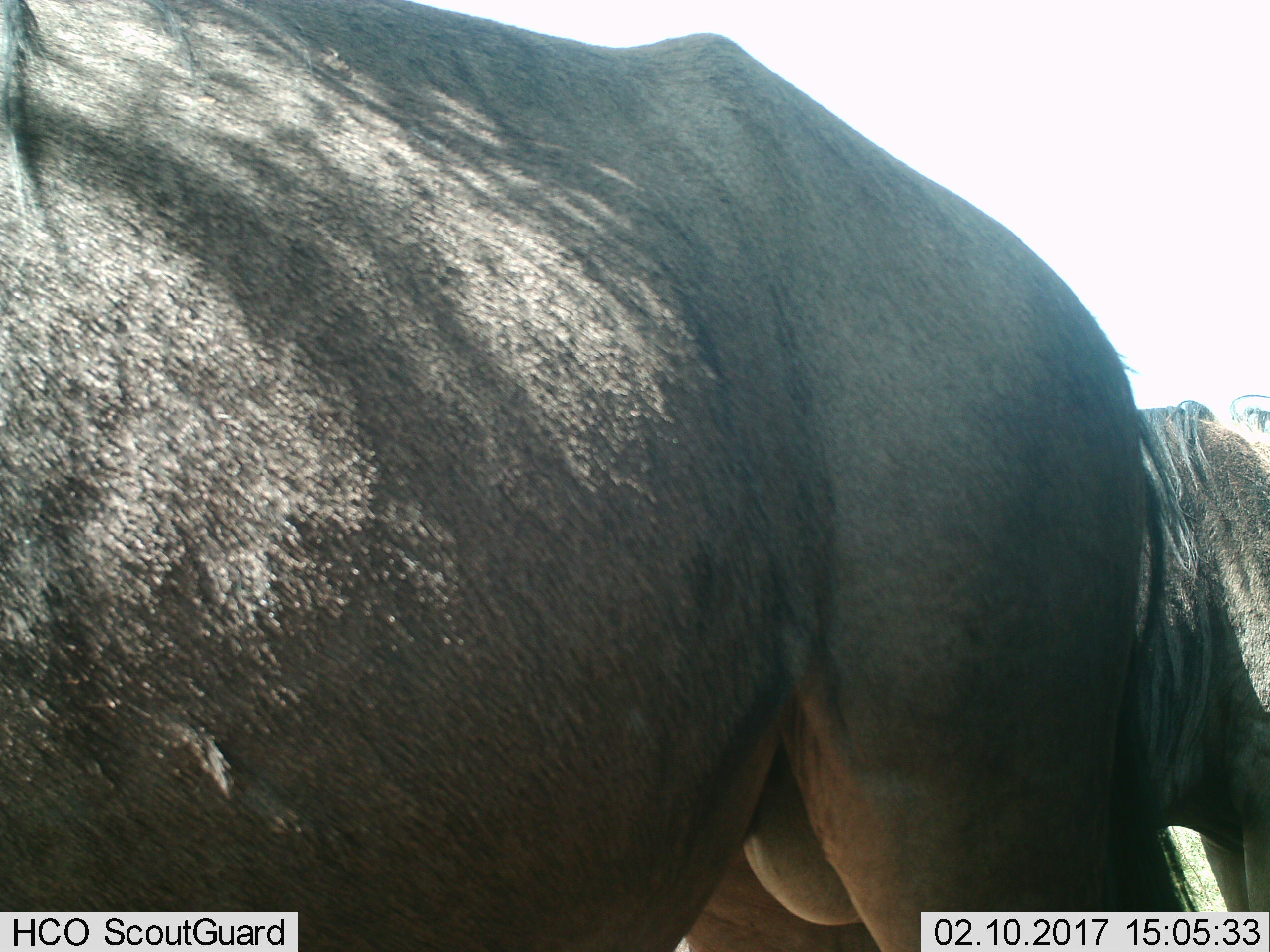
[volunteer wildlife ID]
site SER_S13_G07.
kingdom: Animalia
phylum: Chordata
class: Mammalia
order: Artiodactyla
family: Bovidae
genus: Connochaetes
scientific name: Connochaetes taurinus taurinus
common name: blue wildebeest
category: wildebeestblue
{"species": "wildebeestblue (blue wildebeest) (Connochaetes taurinus taurinus)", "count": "2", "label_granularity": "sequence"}